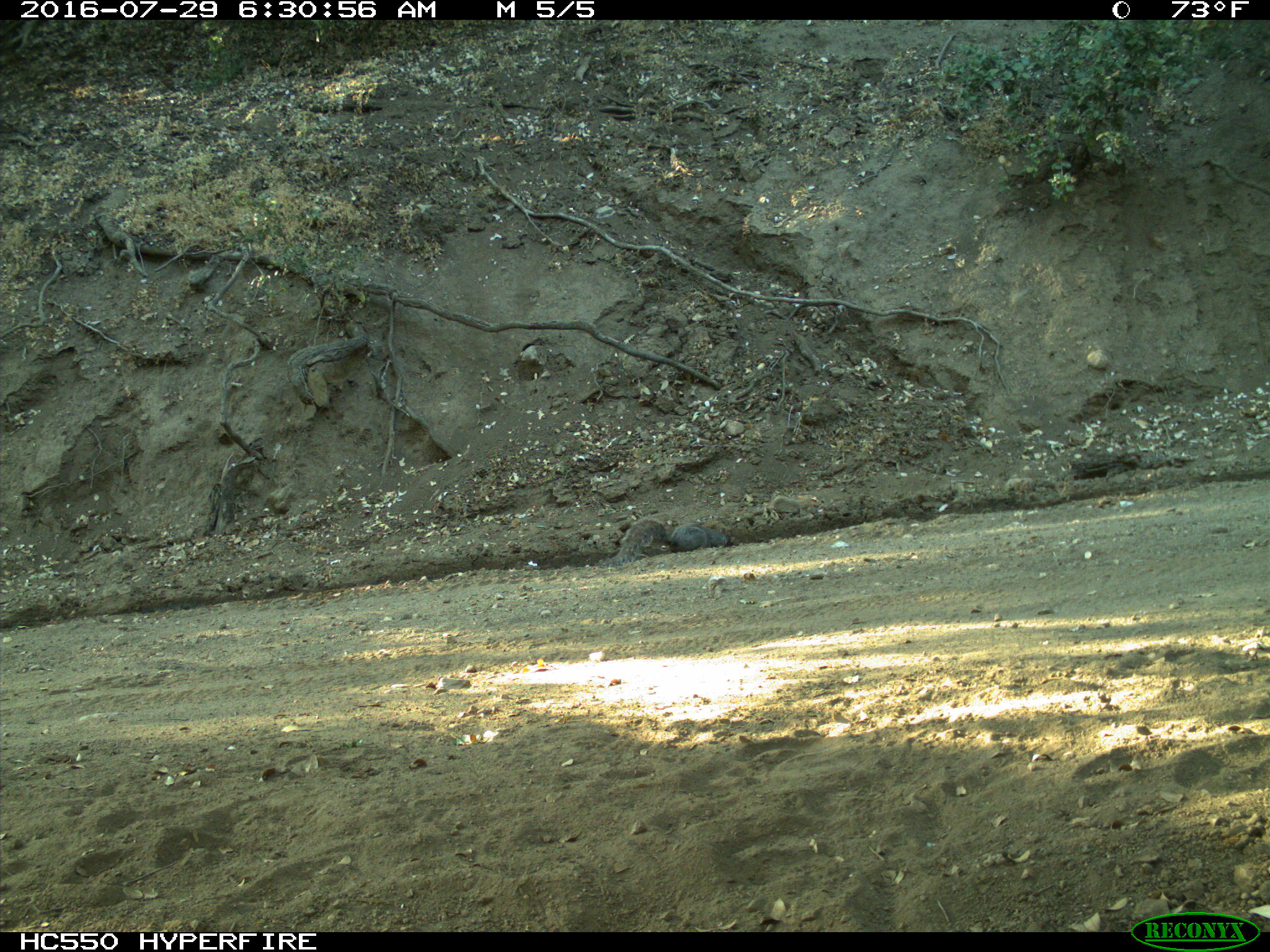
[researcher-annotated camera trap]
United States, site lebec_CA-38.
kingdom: Animalia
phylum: Chordata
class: Mammalia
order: Rodentia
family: Sciuridae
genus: Sciurus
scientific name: Sciurus carolinensis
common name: eastern gray squirrel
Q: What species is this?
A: Sciurus carolinensis (eastern gray squirrel).